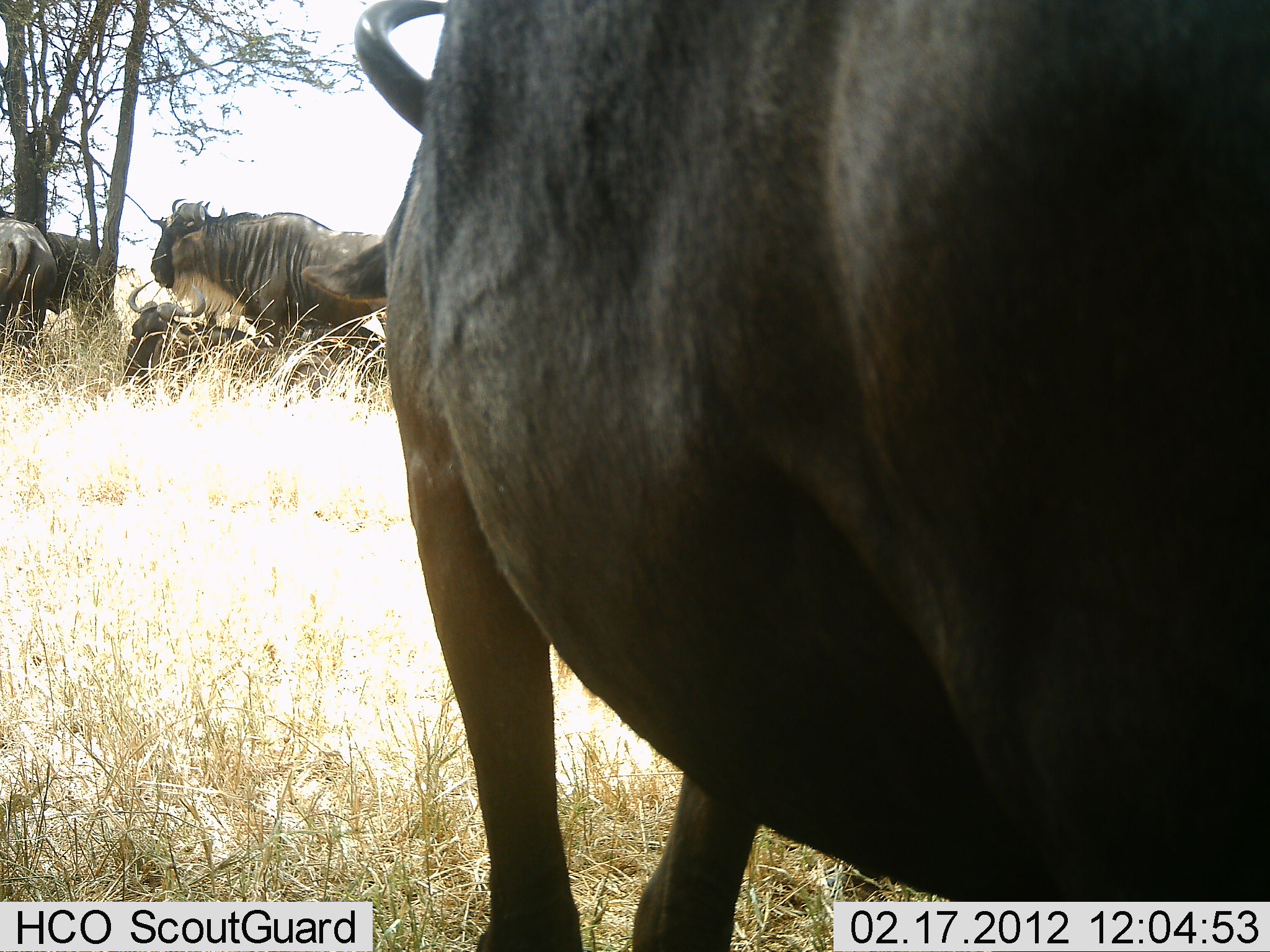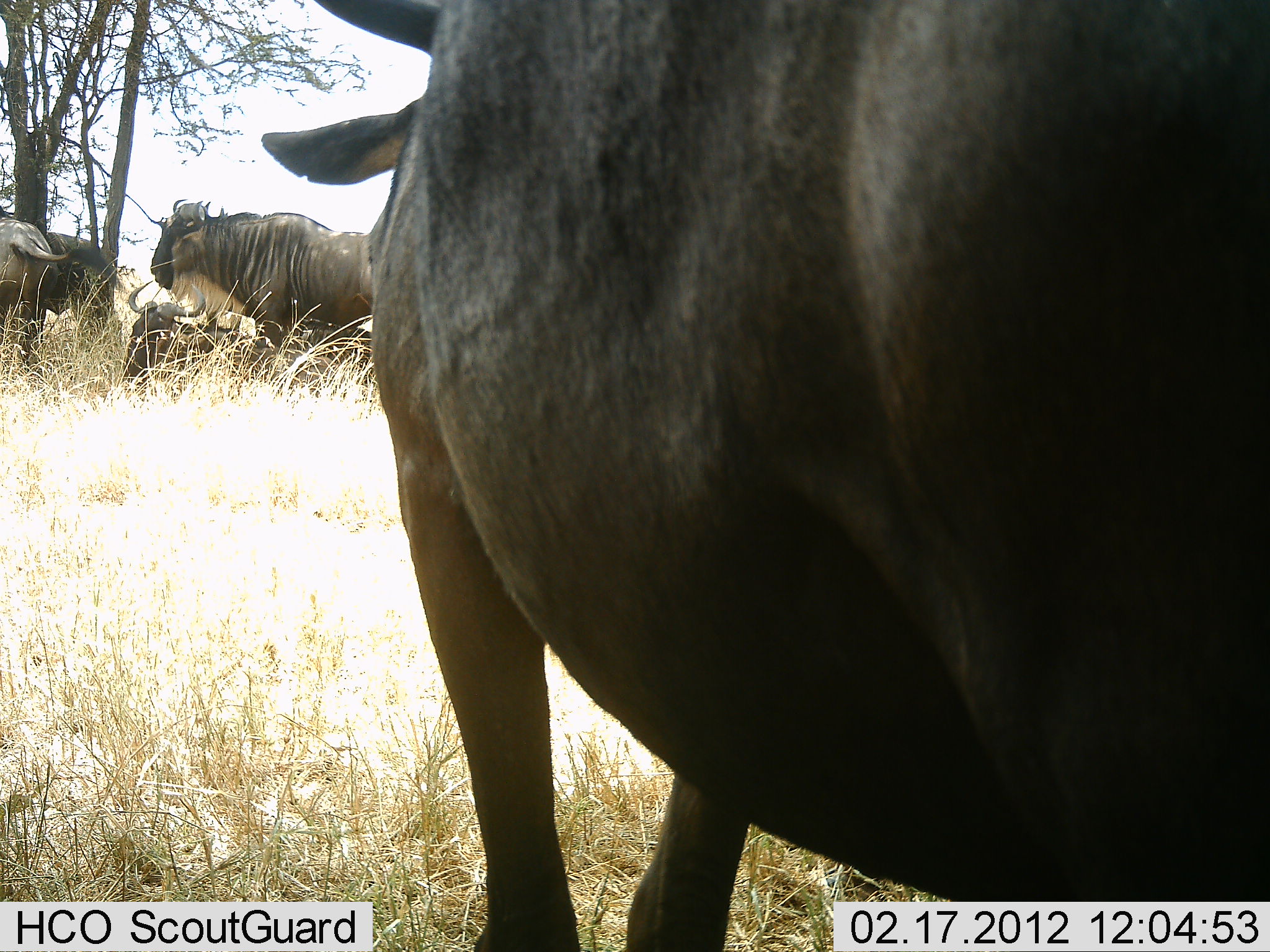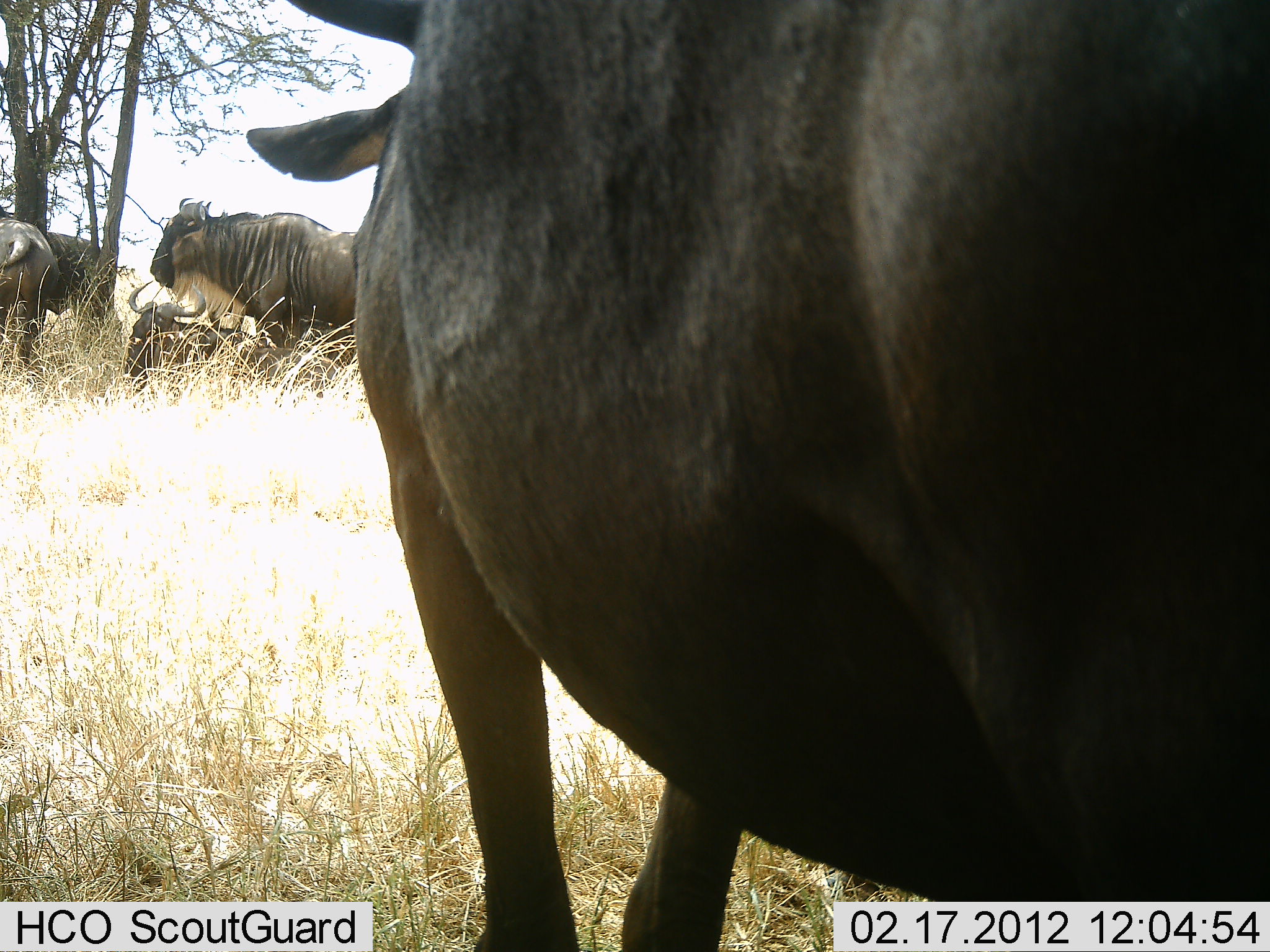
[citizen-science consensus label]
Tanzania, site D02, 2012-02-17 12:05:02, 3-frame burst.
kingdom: Animalia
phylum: Chordata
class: Mammalia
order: Artiodactyla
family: Bovidae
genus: Connochaetes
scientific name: Connochaetes taurinus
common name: blue wildebeest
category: wildebeest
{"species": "wildebeest (blue wildebeest) (Connochaetes taurinus)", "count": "4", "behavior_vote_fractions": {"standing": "100%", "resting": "100%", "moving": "0%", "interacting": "8%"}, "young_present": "0%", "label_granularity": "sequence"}